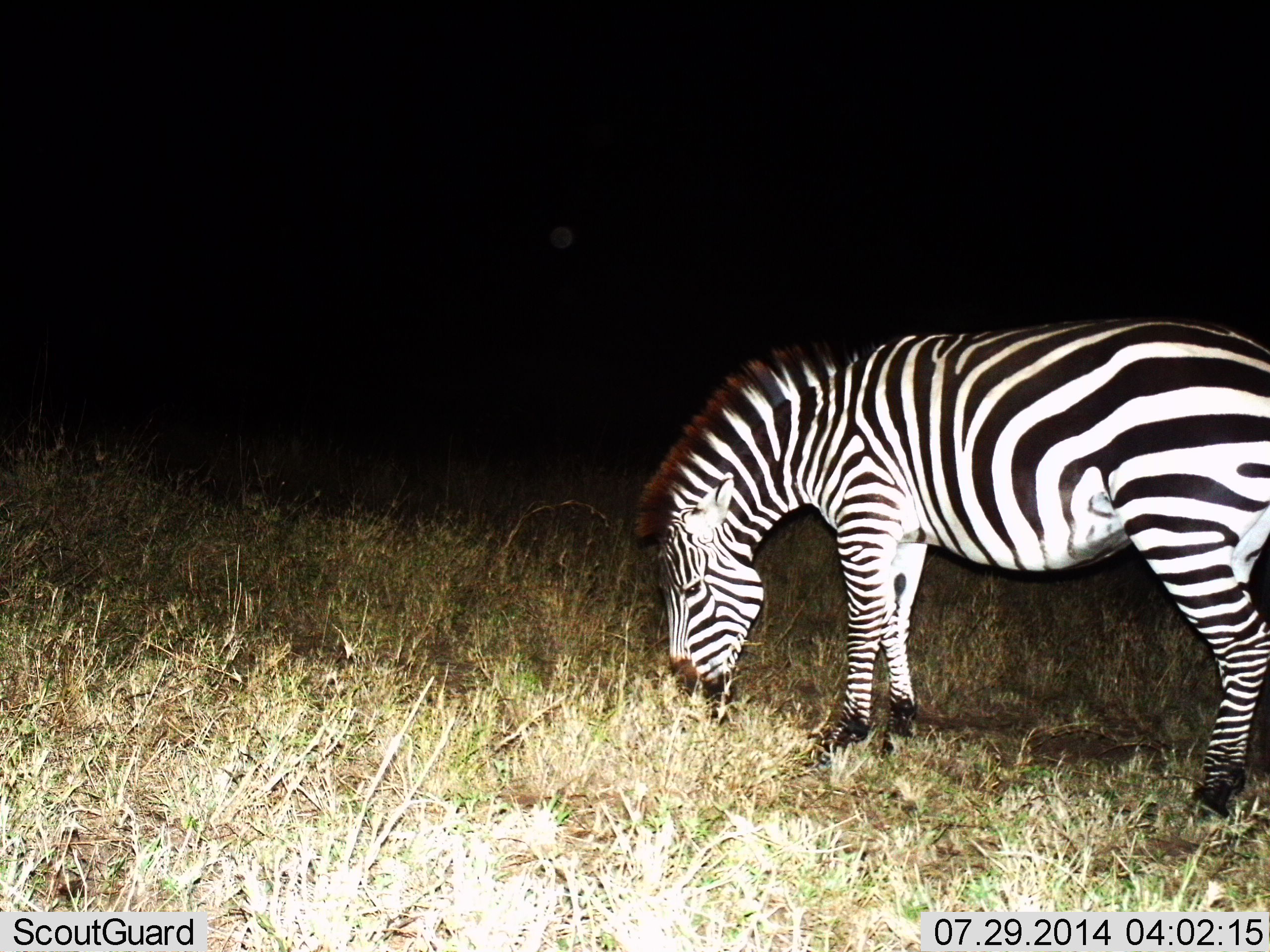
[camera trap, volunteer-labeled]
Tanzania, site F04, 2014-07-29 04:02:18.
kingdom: Animalia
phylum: Chordata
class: Mammalia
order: Perissodactyla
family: Equidae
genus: Equus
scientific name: Equus quagga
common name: plains zebra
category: zebra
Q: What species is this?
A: Zebra (plains zebra) (Equus quagga).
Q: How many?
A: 1.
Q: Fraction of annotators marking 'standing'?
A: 40%.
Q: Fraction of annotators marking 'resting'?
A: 0%.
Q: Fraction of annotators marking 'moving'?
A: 0%.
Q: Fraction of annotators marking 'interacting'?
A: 0%.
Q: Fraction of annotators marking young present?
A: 0%.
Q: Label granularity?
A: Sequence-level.